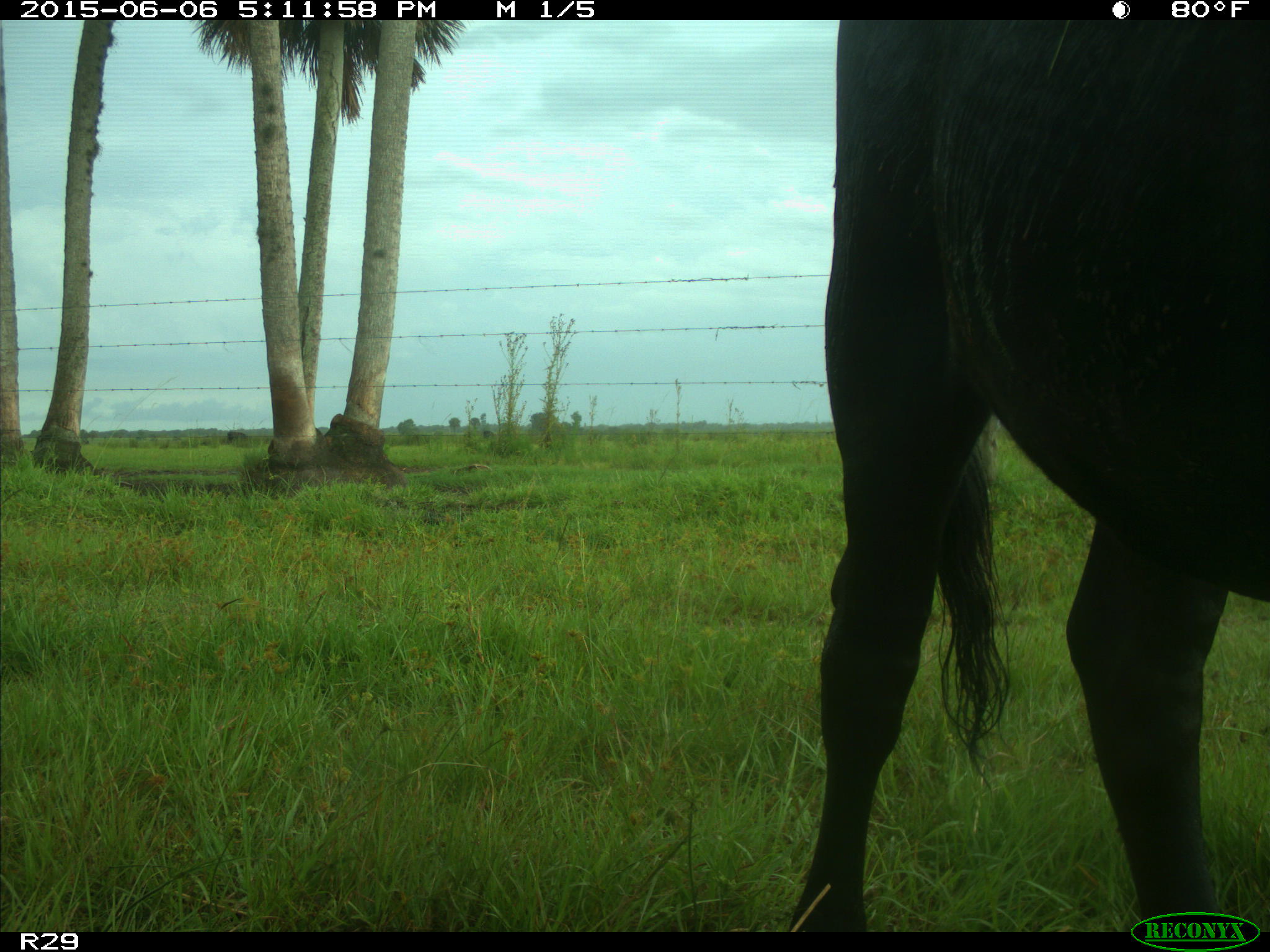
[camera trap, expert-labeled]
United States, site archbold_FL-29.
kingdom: Animalia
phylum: Chordata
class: Mammalia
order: Artiodactyla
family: Bovidae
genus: Bos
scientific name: Bos taurus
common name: domestic cow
Bos taurus (domestic cow).